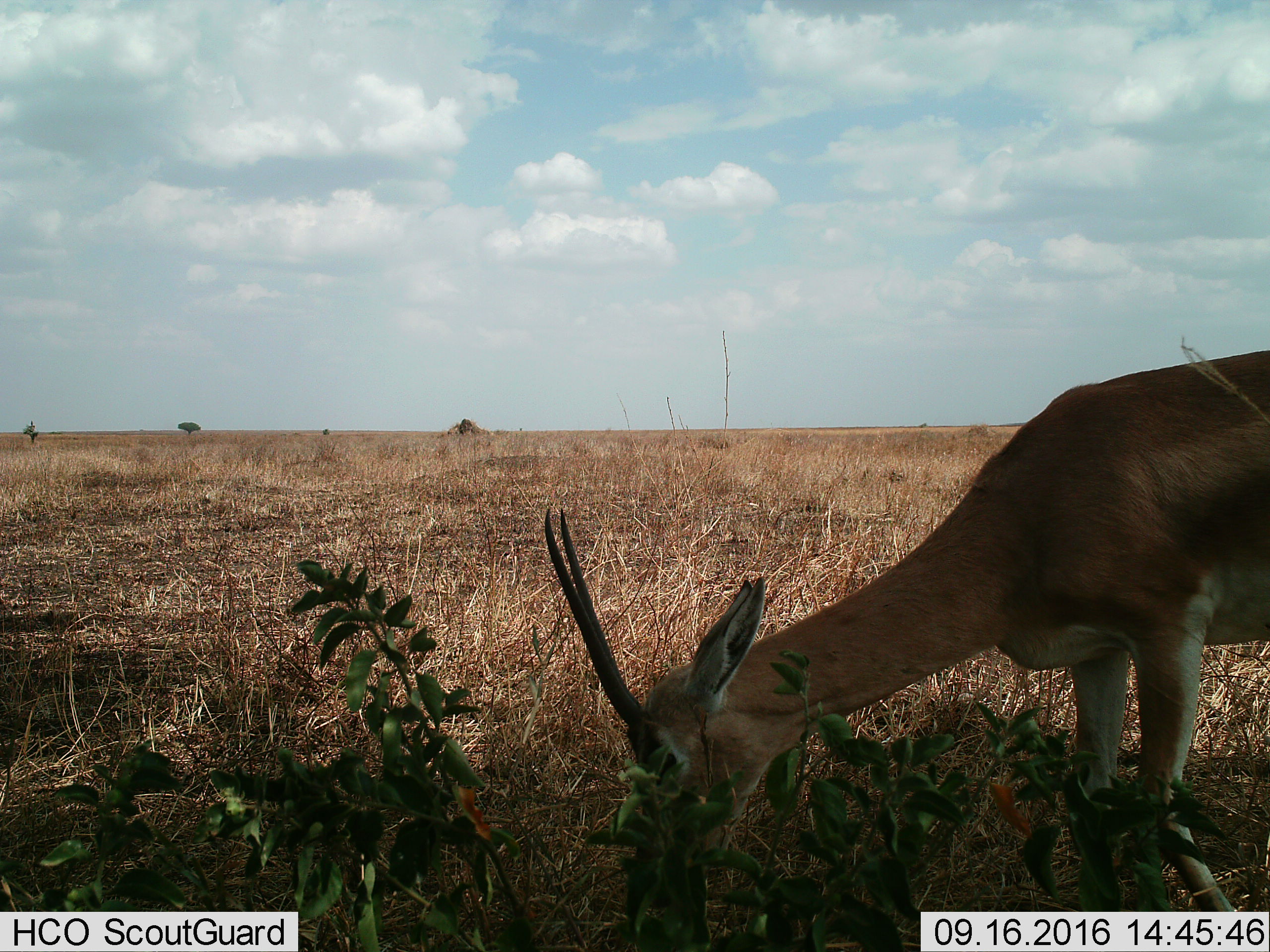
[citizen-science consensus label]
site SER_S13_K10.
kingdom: Animalia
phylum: Chordata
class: Mammalia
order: Artiodactyla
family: Bovidae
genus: Nanger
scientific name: Nanger granti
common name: grant's gazelle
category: gazellegrants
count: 1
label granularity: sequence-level